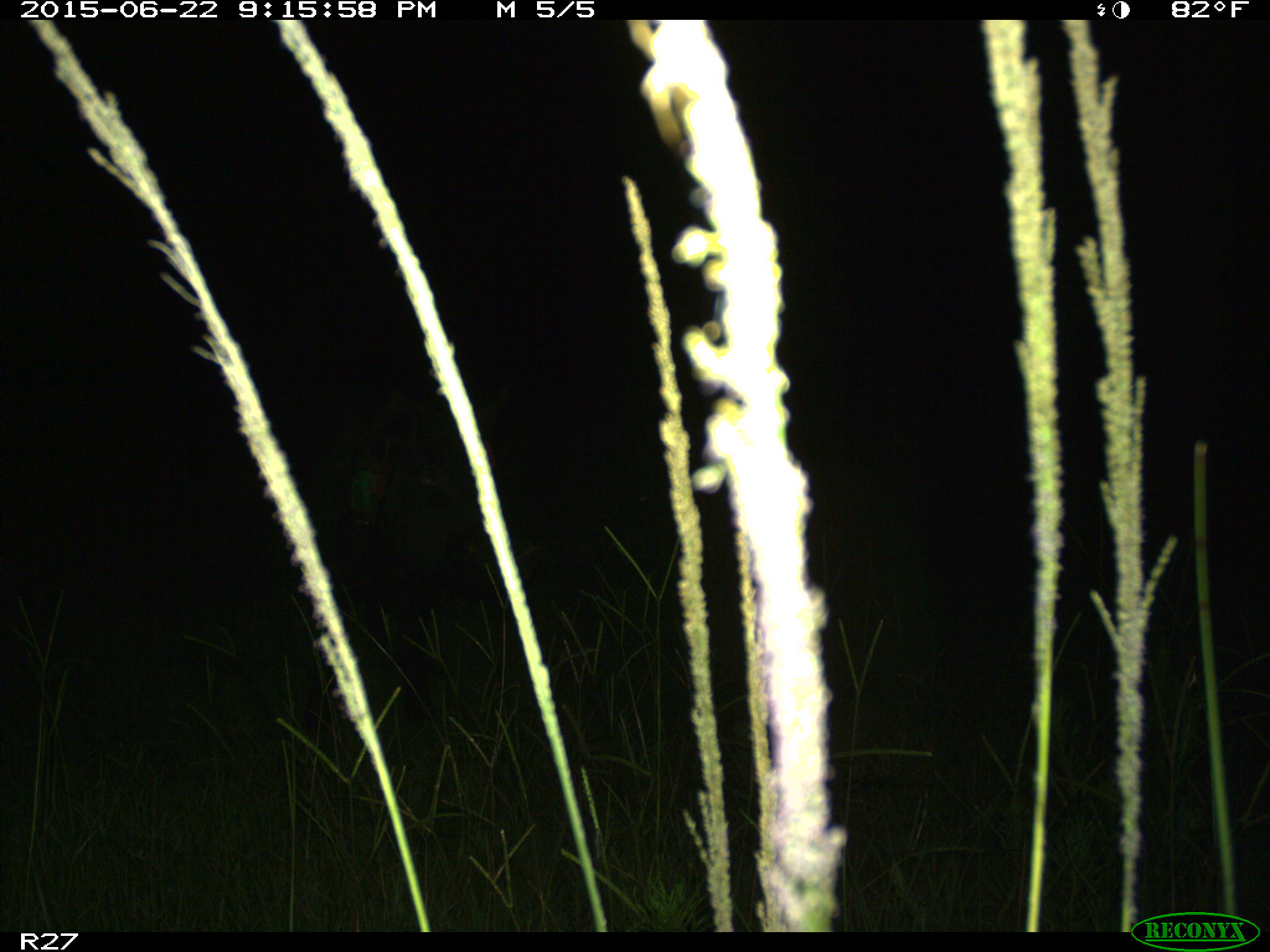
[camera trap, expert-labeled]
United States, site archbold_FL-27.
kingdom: Animalia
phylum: Chordata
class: Mammalia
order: Artiodactyla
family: Suidae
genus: Sus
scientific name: Sus scrofa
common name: wild boar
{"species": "Sus scrofa (wild boar)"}